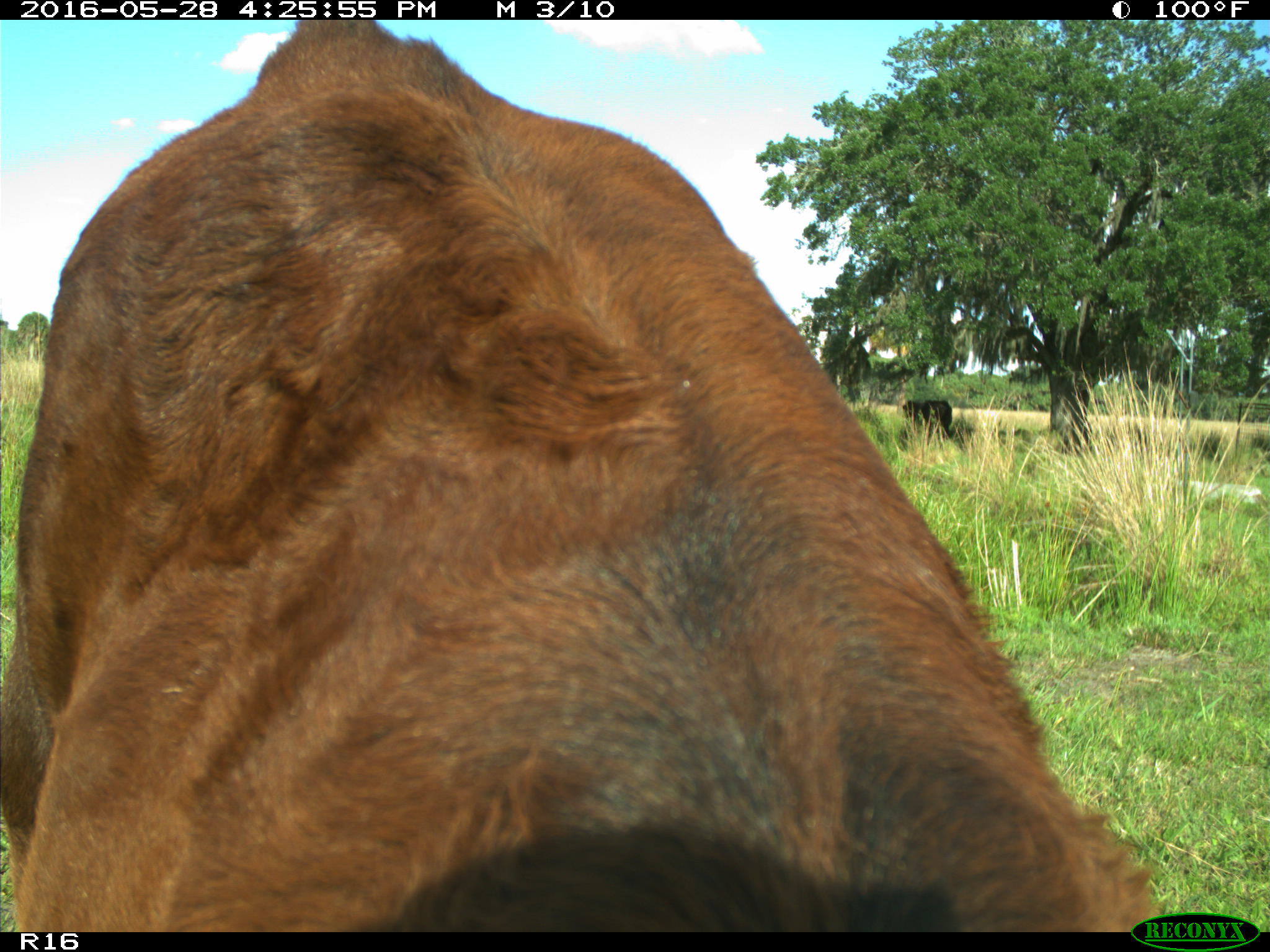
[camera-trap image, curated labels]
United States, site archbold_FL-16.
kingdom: Animalia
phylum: Chordata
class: Mammalia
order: Artiodactyla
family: Bovidae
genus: Bos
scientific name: Bos taurus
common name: domestic cow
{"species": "Bos taurus (domestic cow)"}